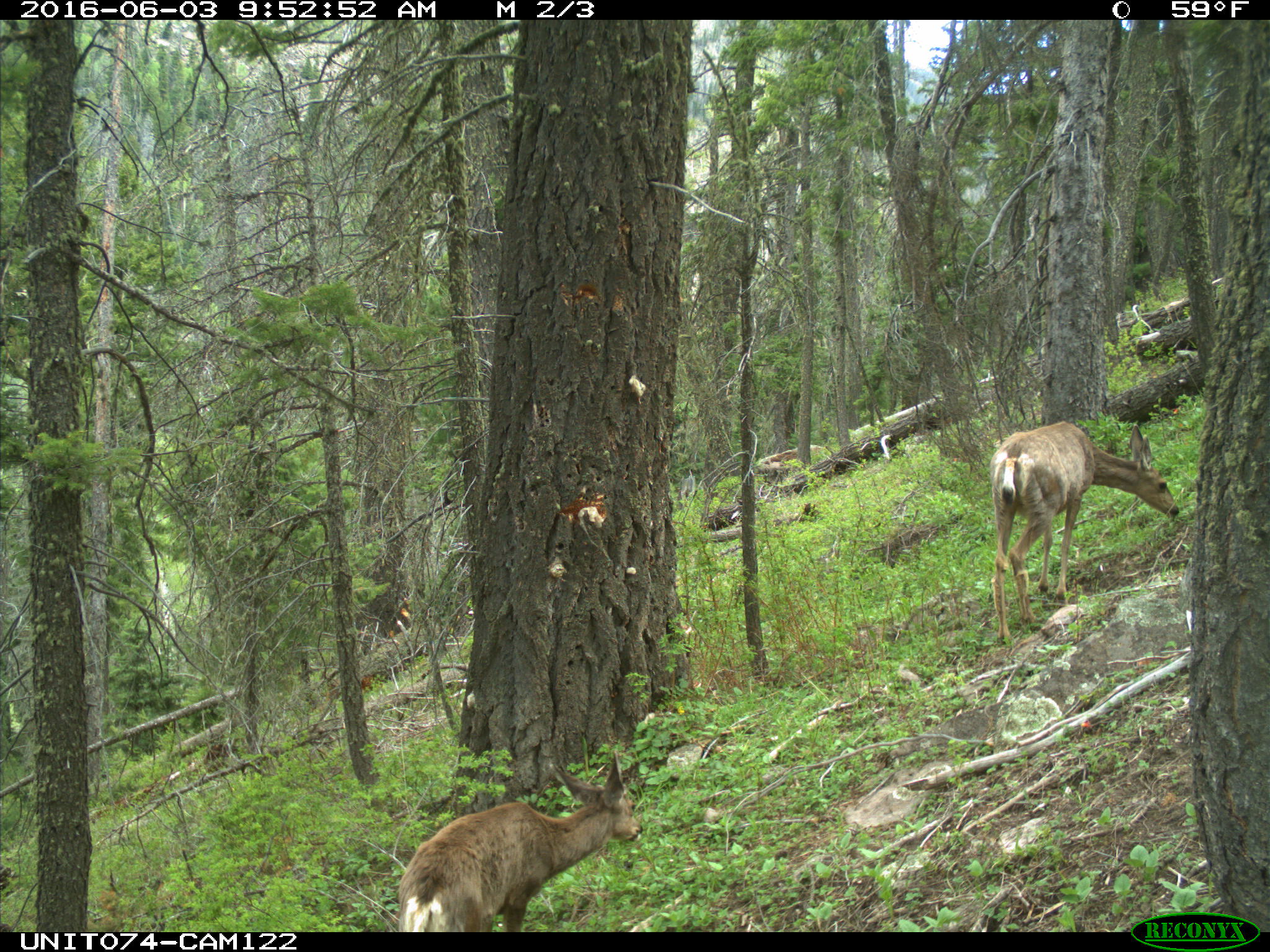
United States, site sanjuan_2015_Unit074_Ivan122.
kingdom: Animalia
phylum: Chordata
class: Mammalia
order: Artiodactyla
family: Cervidae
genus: Odocoileus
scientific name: Odocoileus hemionus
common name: mule deer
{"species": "Odocoileus hemionus (mule deer)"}